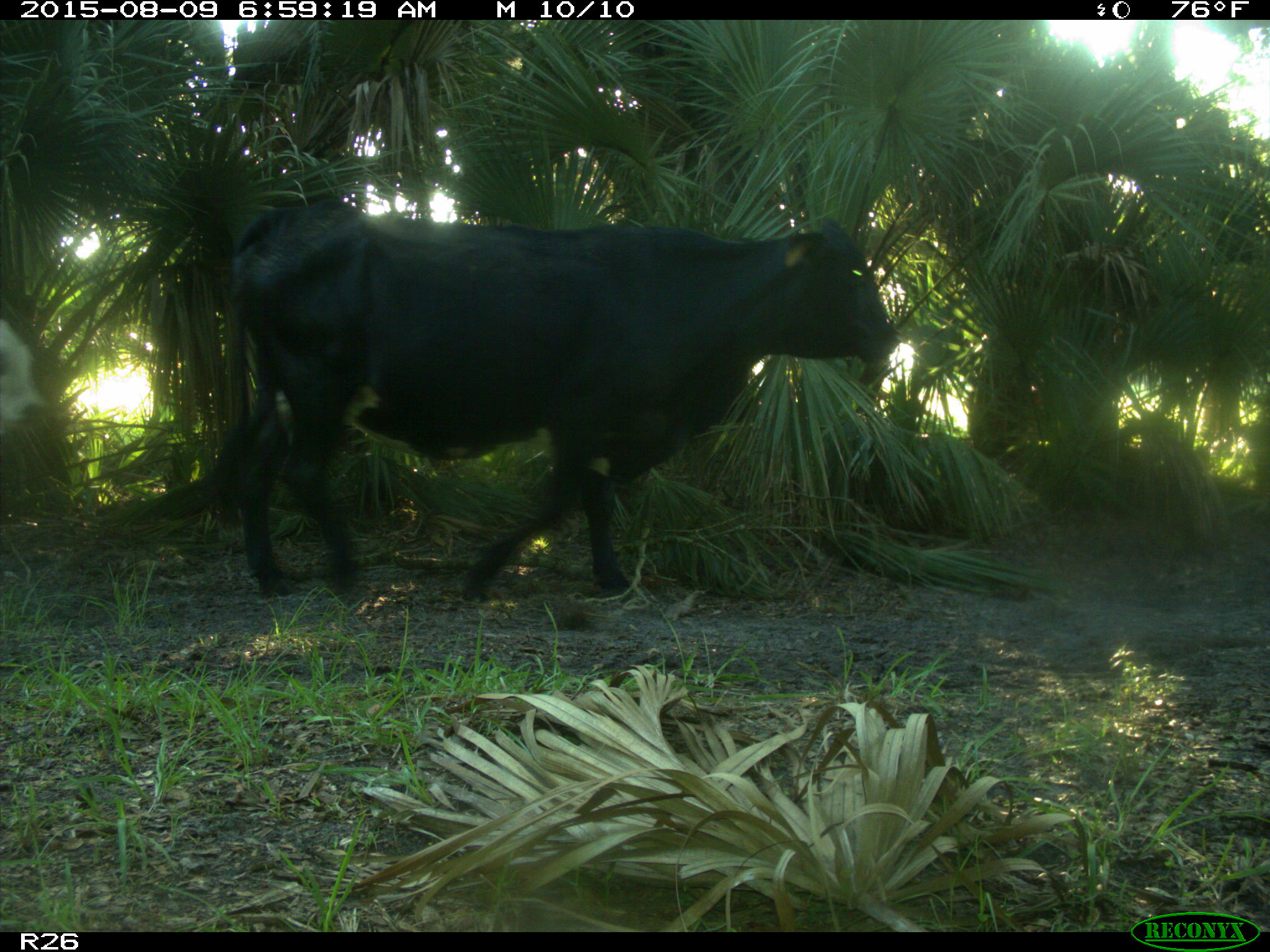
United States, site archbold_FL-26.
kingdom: Animalia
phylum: Chordata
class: Mammalia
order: Artiodactyla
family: Bovidae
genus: Bos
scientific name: Bos taurus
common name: domestic cow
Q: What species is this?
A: Bos taurus (domestic cow).